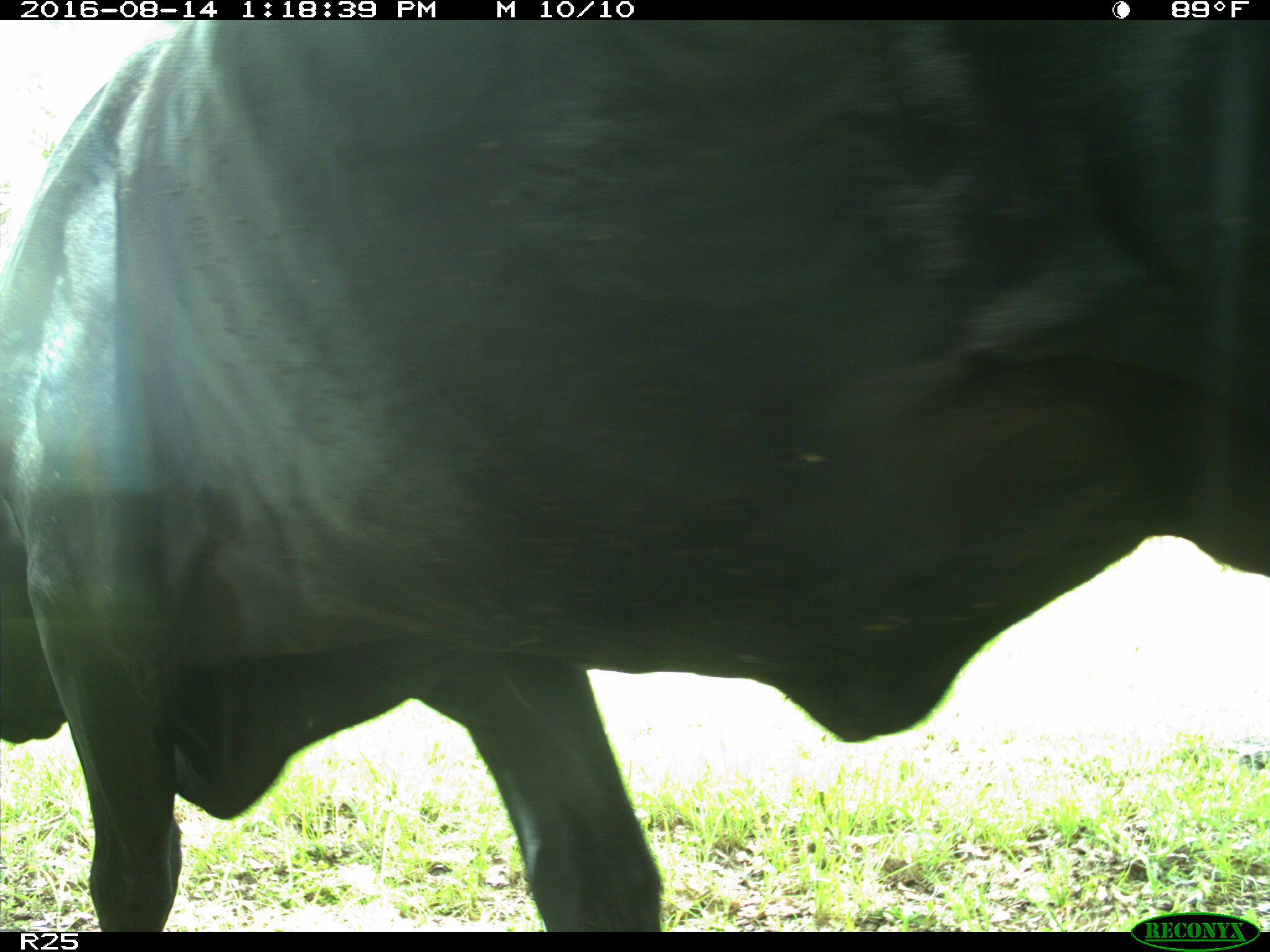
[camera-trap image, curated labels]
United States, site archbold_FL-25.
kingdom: Animalia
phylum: Chordata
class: Mammalia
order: Artiodactyla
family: Bovidae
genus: Bos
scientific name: Bos taurus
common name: domestic cow